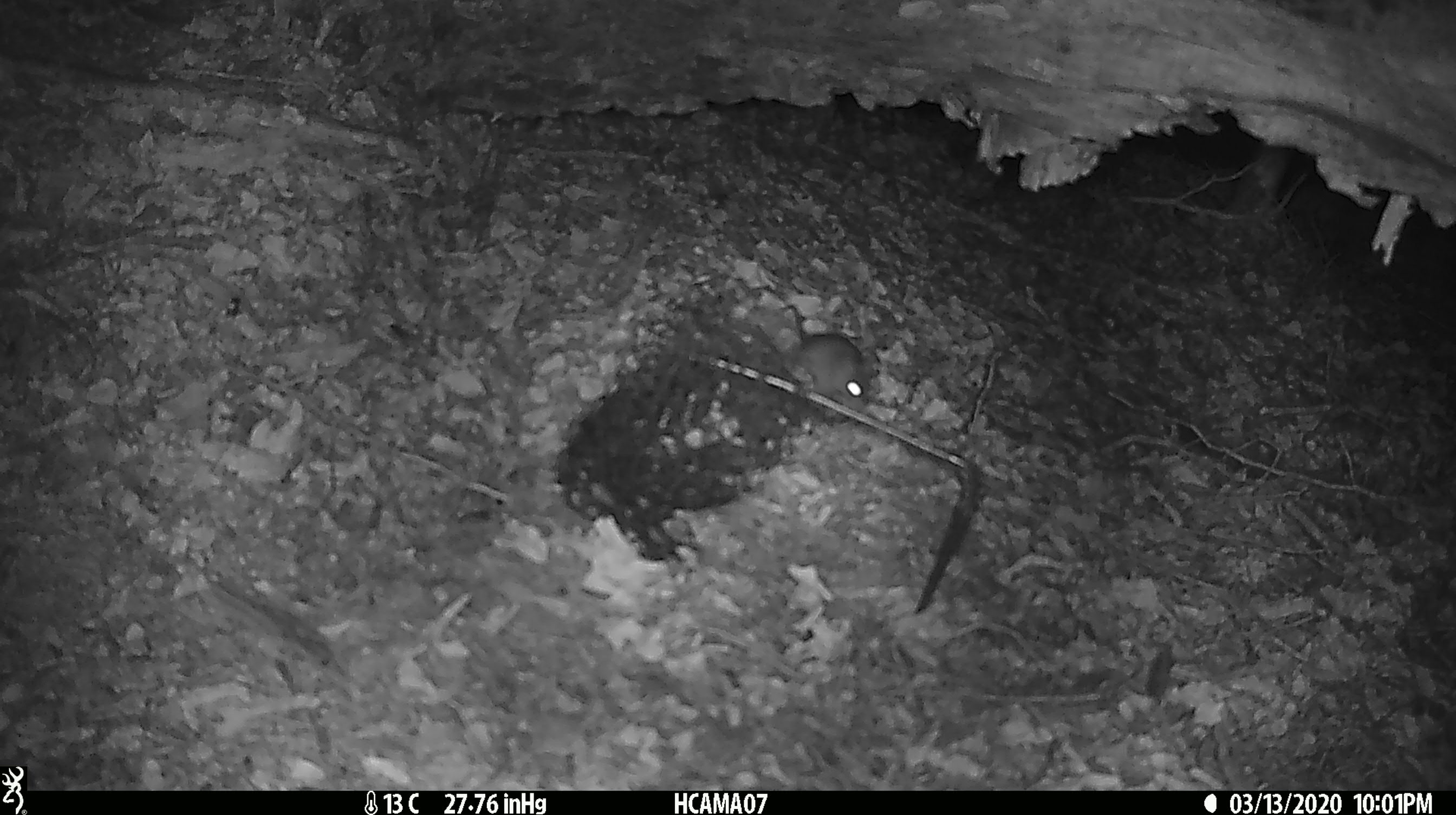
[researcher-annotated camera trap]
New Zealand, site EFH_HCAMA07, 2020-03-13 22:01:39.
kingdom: Animalia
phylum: Chordata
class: Mammalia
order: Rodentia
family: Muridae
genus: Mus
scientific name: Mus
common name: mouse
Mouse (Mus).